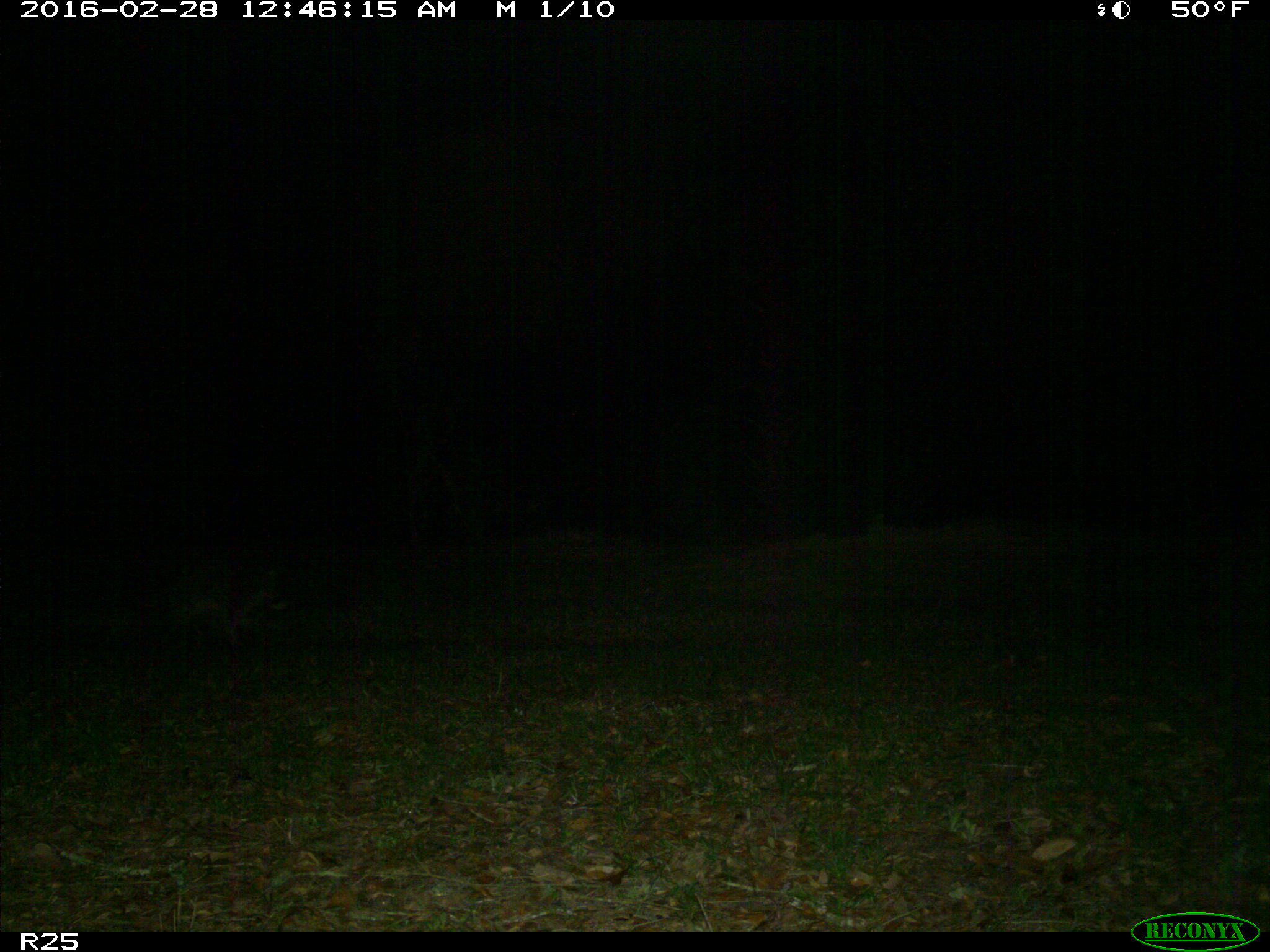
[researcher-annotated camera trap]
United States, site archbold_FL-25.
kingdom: Animalia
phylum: Chordata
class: Mammalia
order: Carnivora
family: Procyonidae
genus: Procyon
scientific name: Procyon lotor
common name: common raccoon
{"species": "Procyon lotor (common raccoon)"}